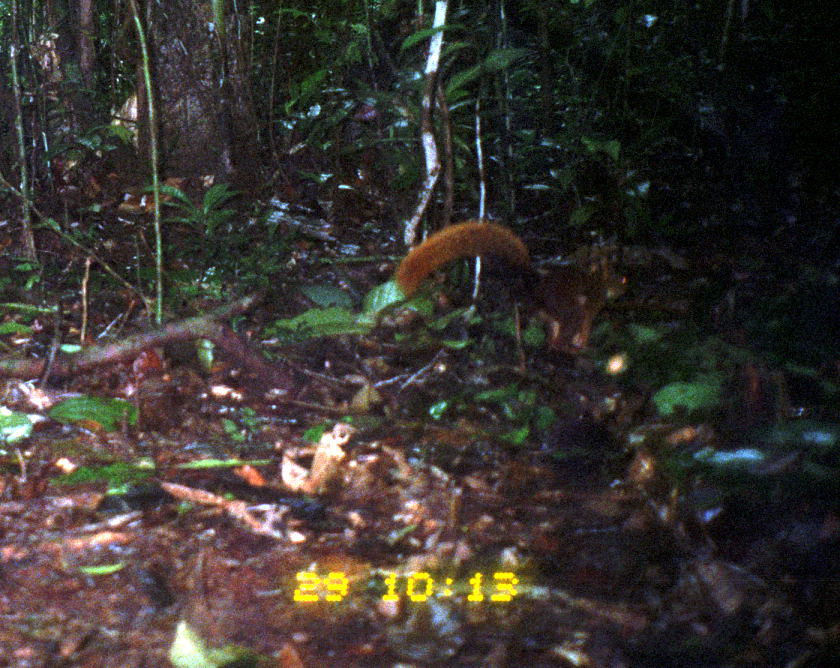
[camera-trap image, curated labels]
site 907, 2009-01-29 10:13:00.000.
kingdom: Animalia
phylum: Chordata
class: Mammalia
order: Rodentia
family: Sciuridae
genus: Sciurus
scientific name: Sciurus igniventris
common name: northern amazon red squirrel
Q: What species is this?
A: Sciurus igniventris (northern amazon red squirrel).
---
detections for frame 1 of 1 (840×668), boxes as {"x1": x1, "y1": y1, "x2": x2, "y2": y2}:
sciurus igniventris: {"x1": 393, "y1": 216, "x2": 636, "y2": 358}